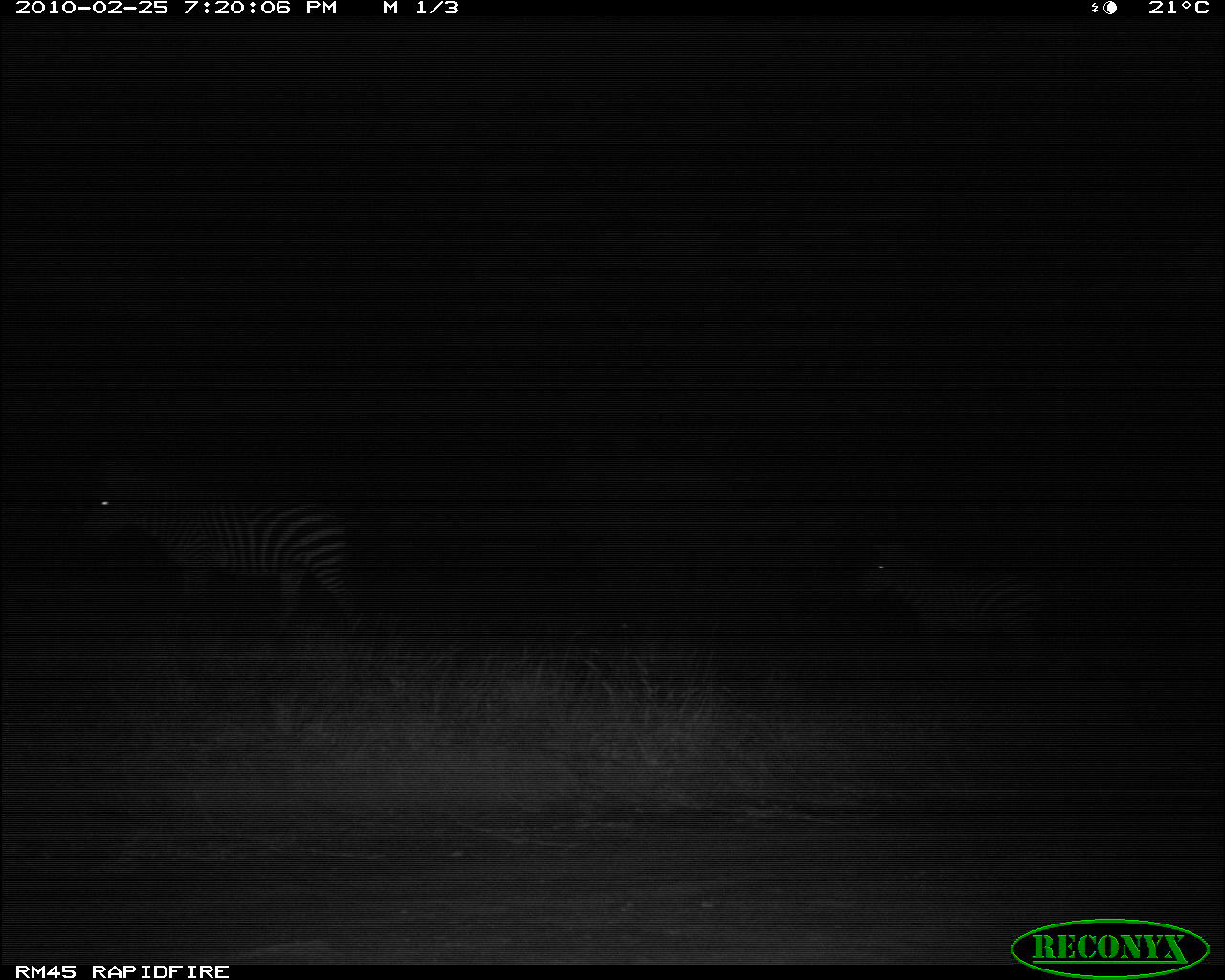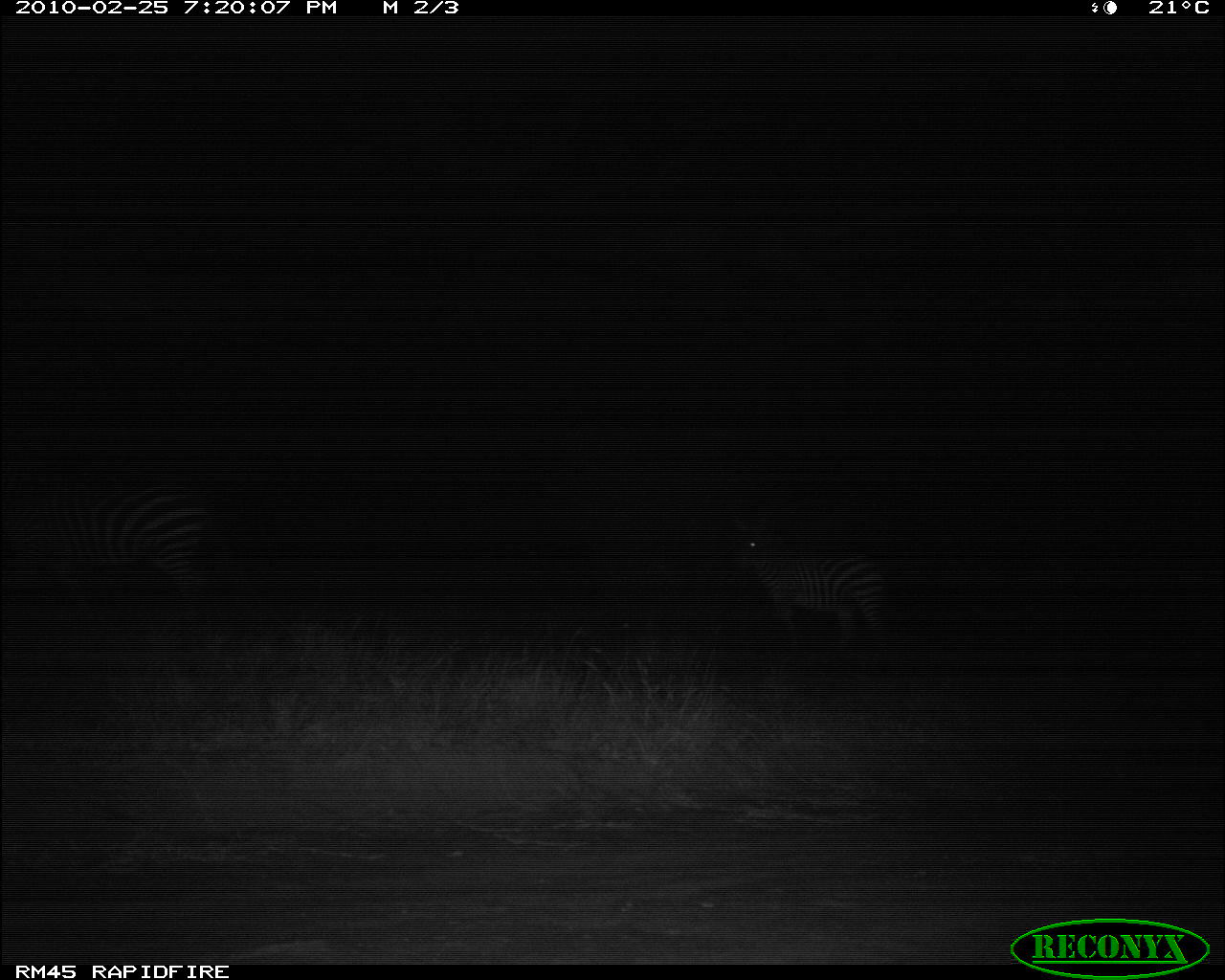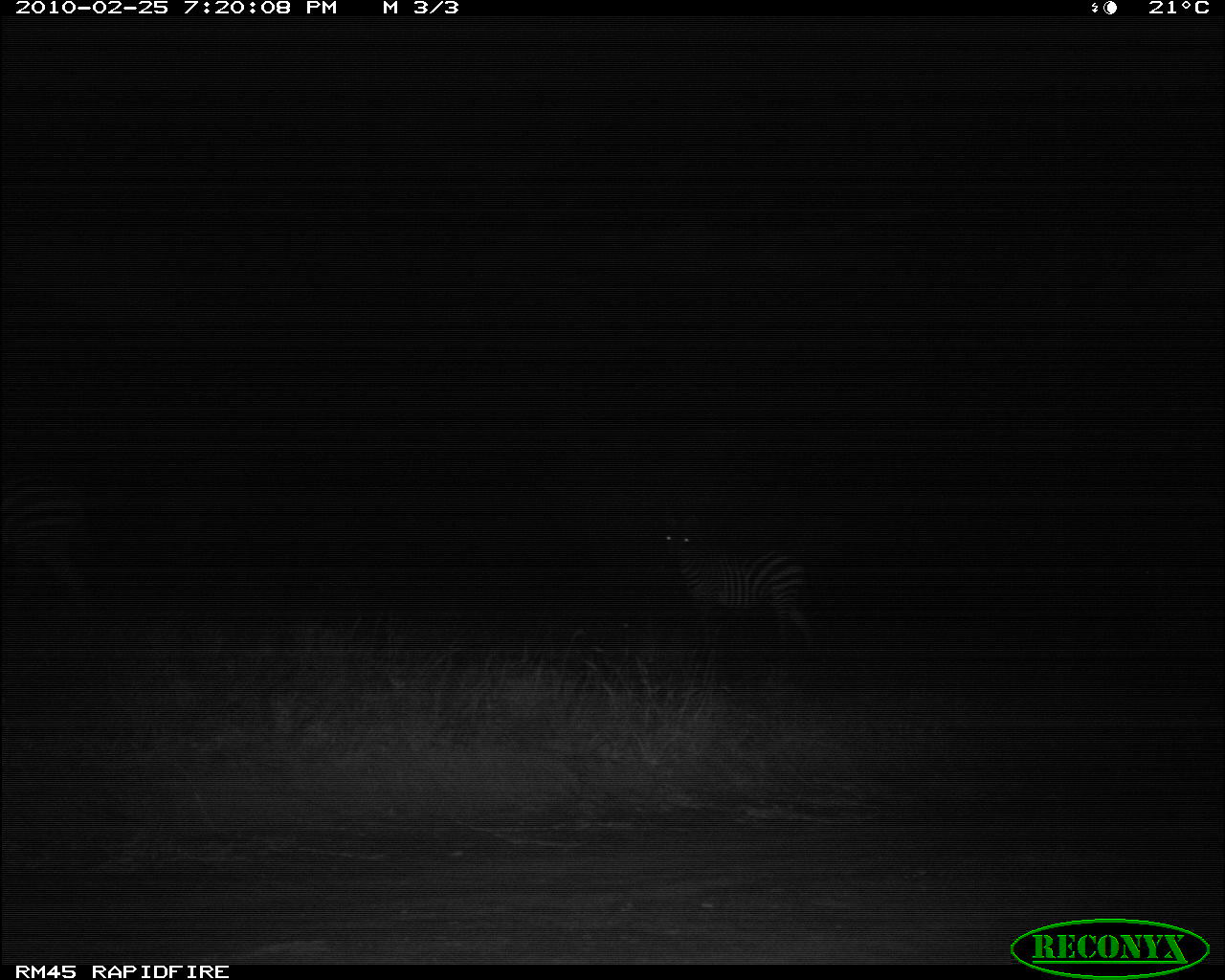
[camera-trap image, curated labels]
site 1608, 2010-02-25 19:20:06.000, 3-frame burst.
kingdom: Animalia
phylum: Chordata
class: Mammalia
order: Perissodactyla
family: Equidae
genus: Equus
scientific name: Equus quagga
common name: plains zebra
Equus quagga (plains zebra), count 2.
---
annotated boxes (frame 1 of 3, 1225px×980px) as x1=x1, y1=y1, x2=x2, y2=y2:
equus quagga: x1=82, y1=461, x2=360, y2=637; x1=855, y1=541, x2=1046, y2=668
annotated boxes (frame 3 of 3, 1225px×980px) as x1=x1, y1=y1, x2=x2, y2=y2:
equus quagga: x1=661, y1=509, x2=815, y2=656; x1=0, y1=472, x2=94, y2=630